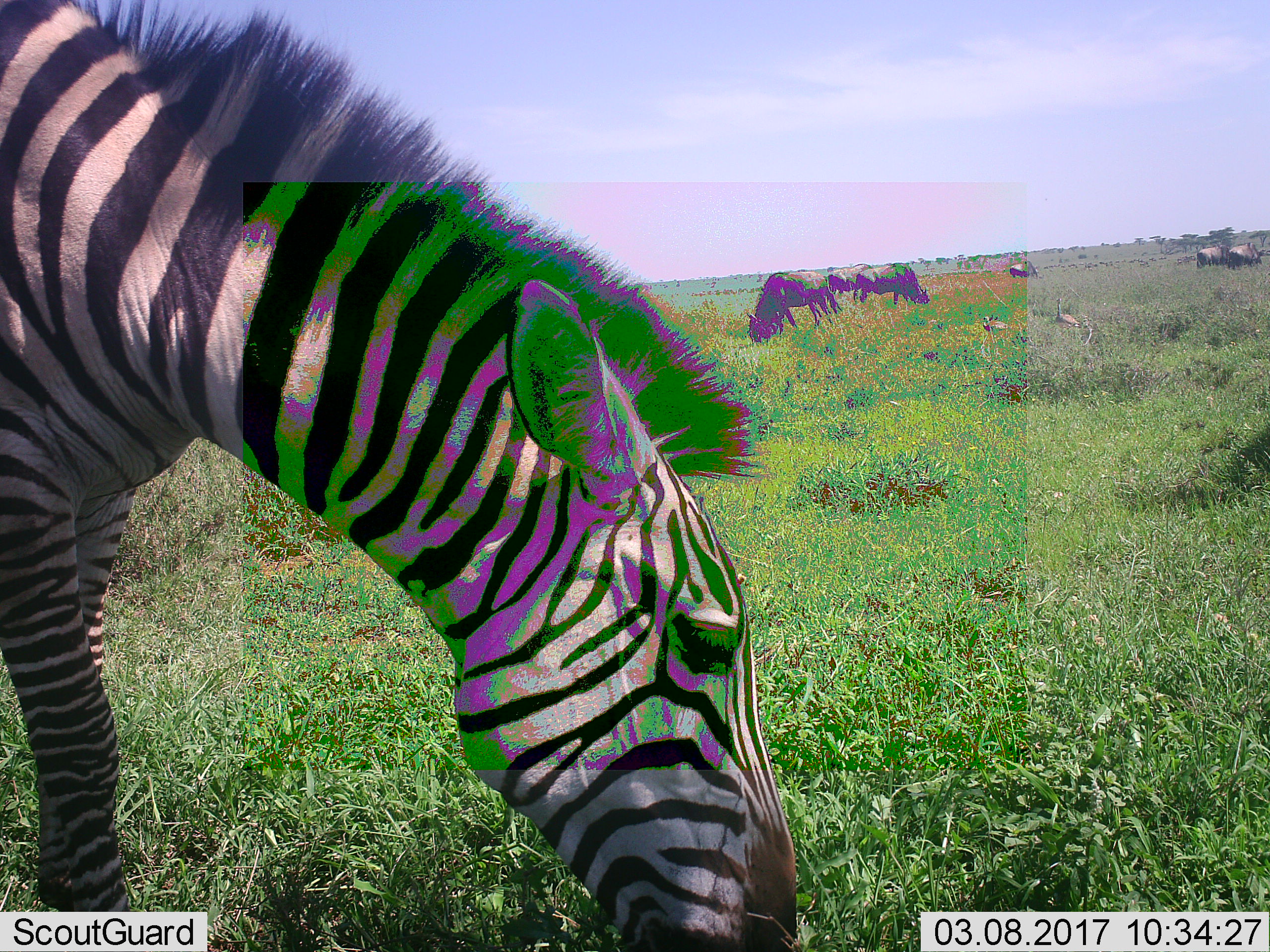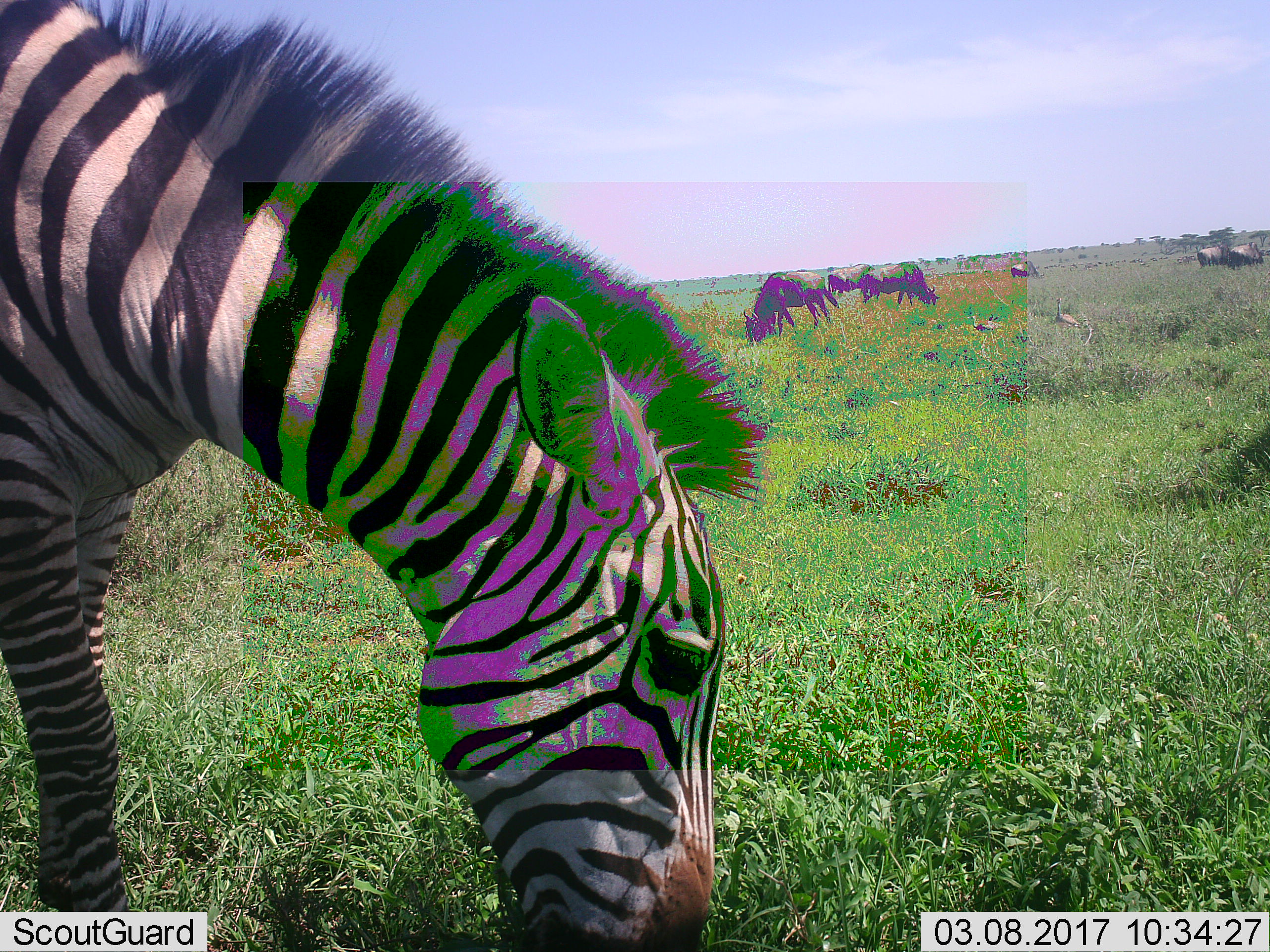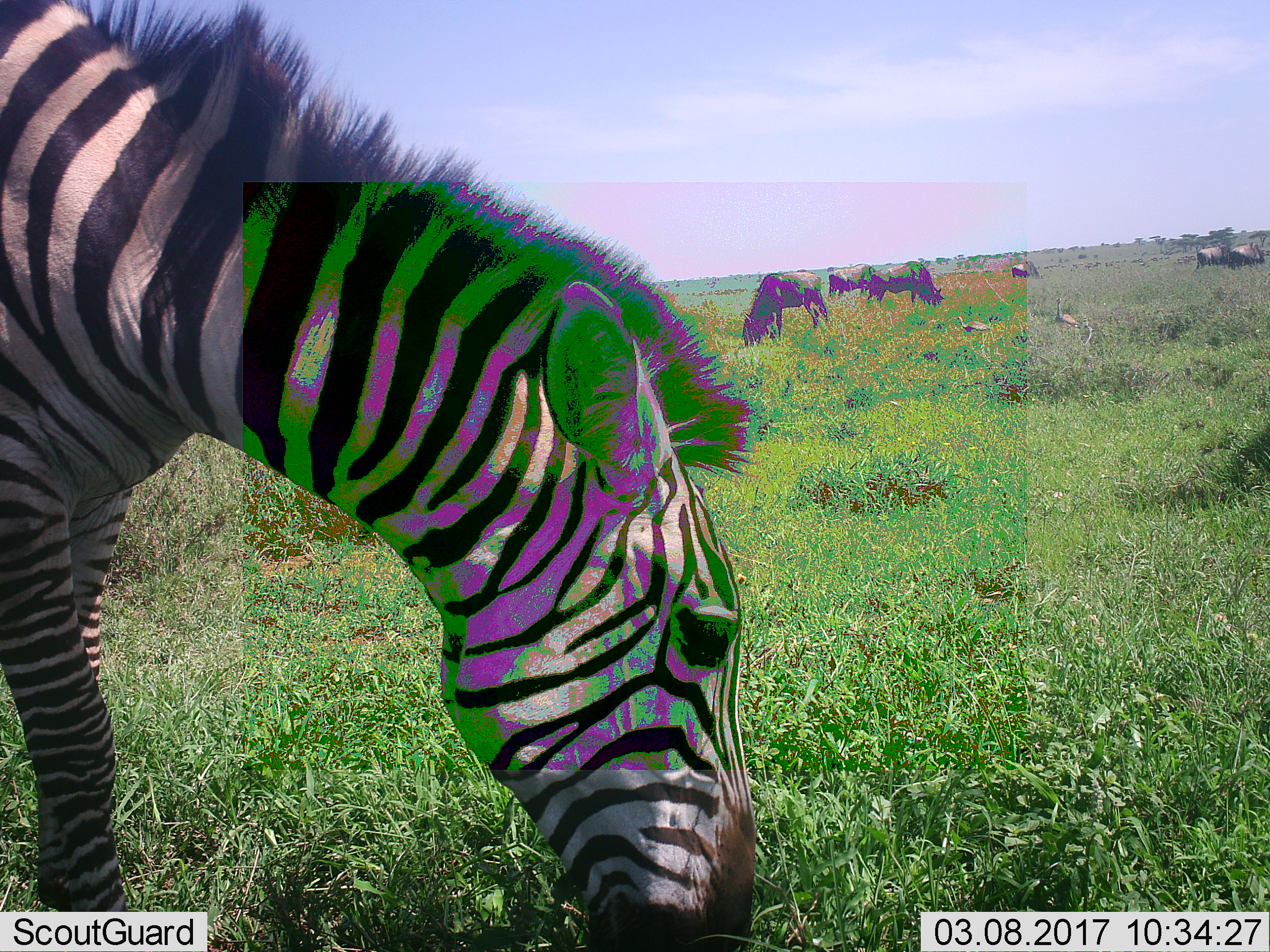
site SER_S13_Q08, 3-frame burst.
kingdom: Animalia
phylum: Chordata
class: Mammalia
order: Artiodactyla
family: Bovidae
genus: Connochaetes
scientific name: Connochaetes taurinus taurinus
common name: blue wildebeest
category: wildebeestblue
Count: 6.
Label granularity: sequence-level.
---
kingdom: Animalia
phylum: Chordata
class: Mammalia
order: Perissodactyla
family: Equidae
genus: Equus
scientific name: Equus quagga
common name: plains zebra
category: zebraplains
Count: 1.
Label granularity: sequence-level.